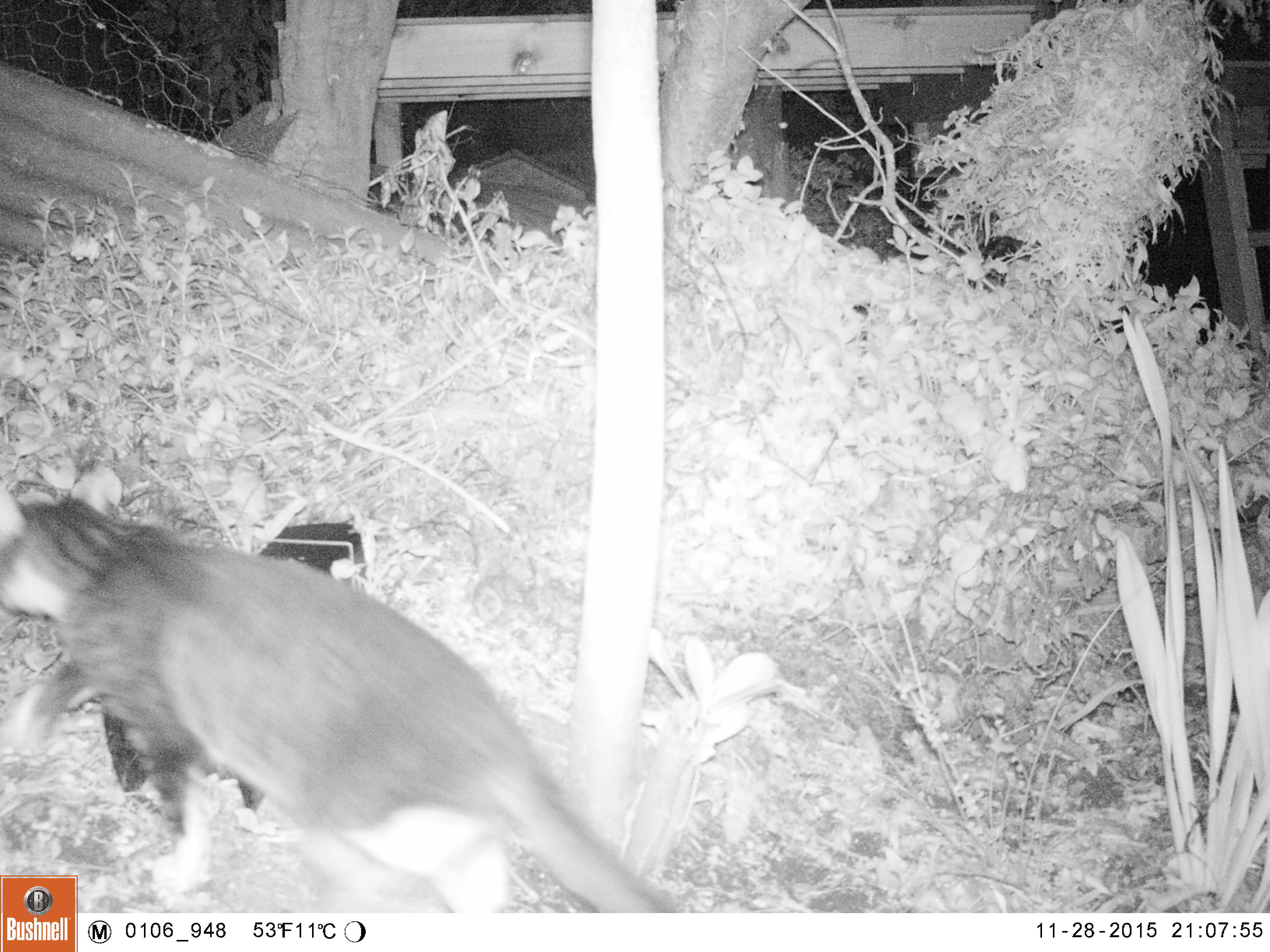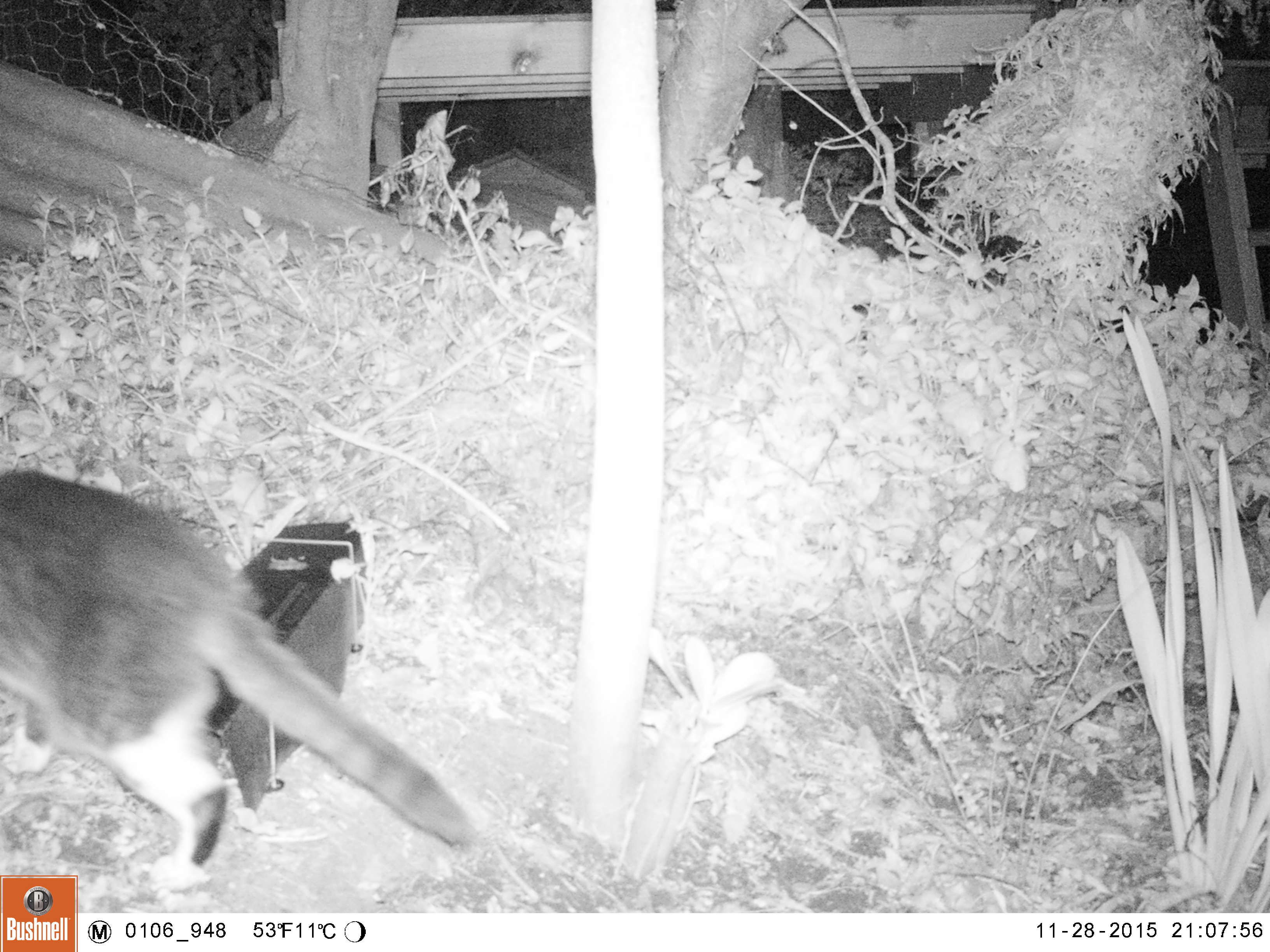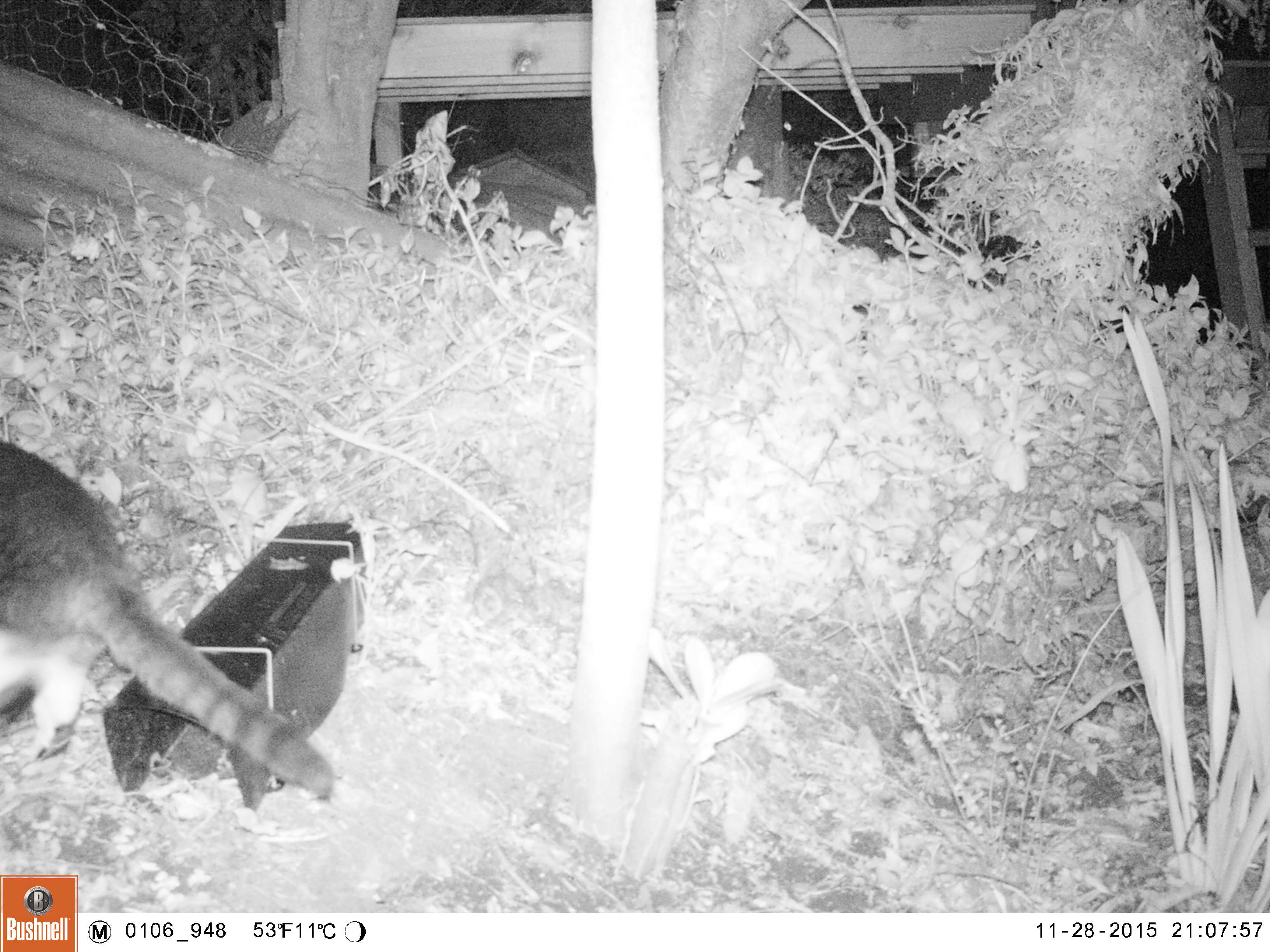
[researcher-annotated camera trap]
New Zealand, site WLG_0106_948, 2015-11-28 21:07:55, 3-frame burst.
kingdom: Animalia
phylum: Chordata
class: Mammalia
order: Carnivora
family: Felidae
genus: Felis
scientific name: Felis catus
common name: domestic cat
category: cat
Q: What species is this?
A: Cat (domestic cat) (Felis catus).